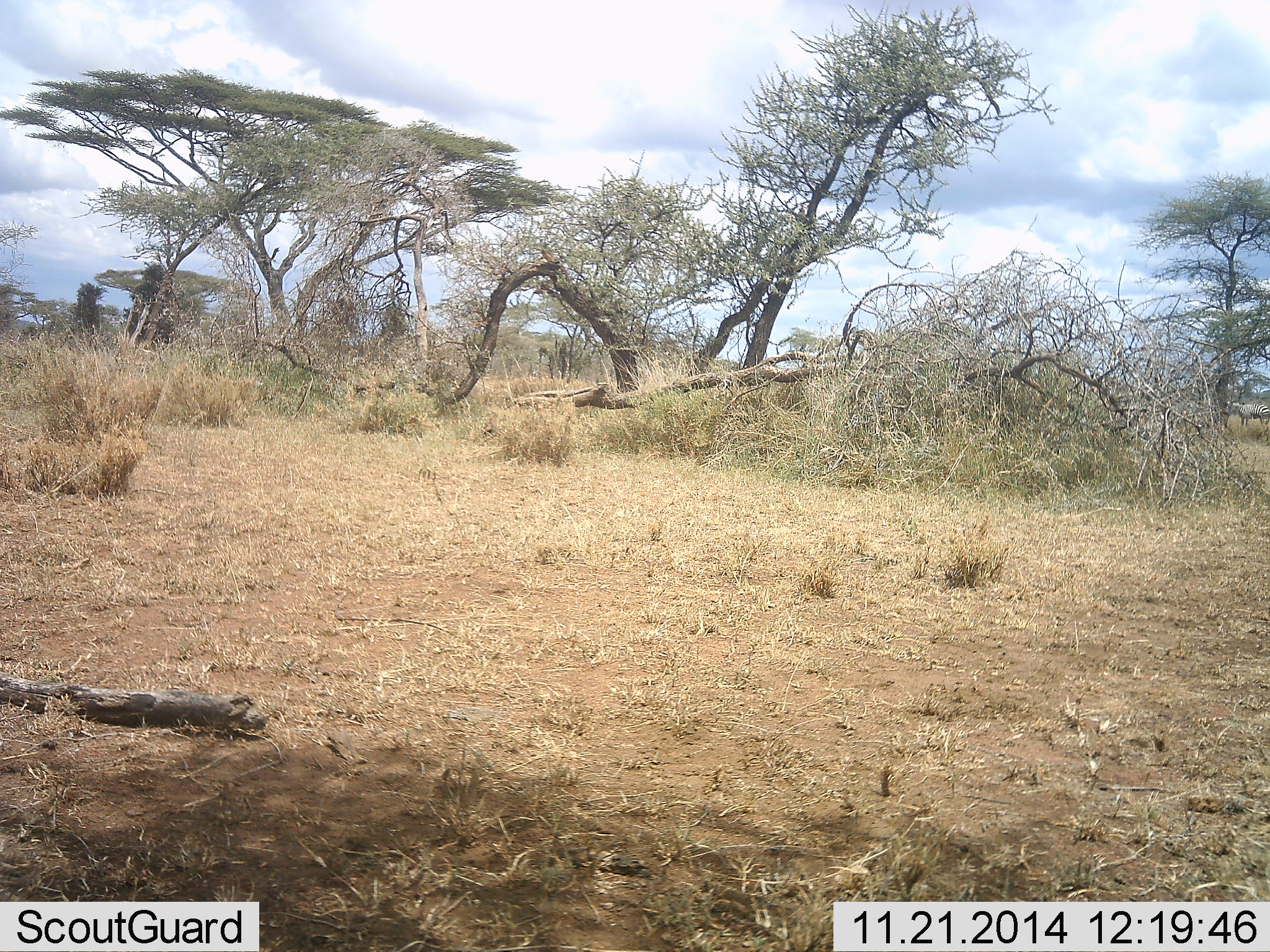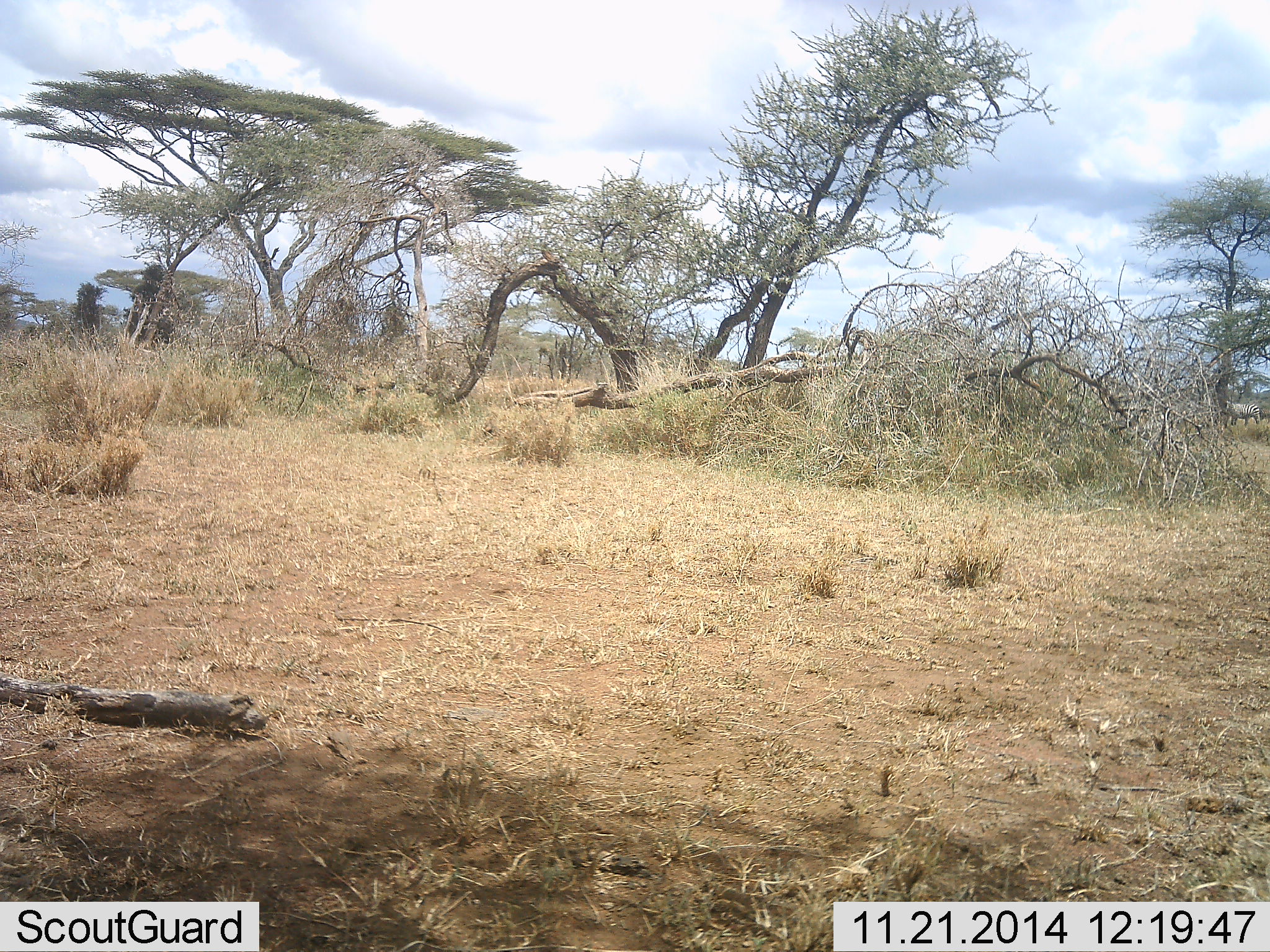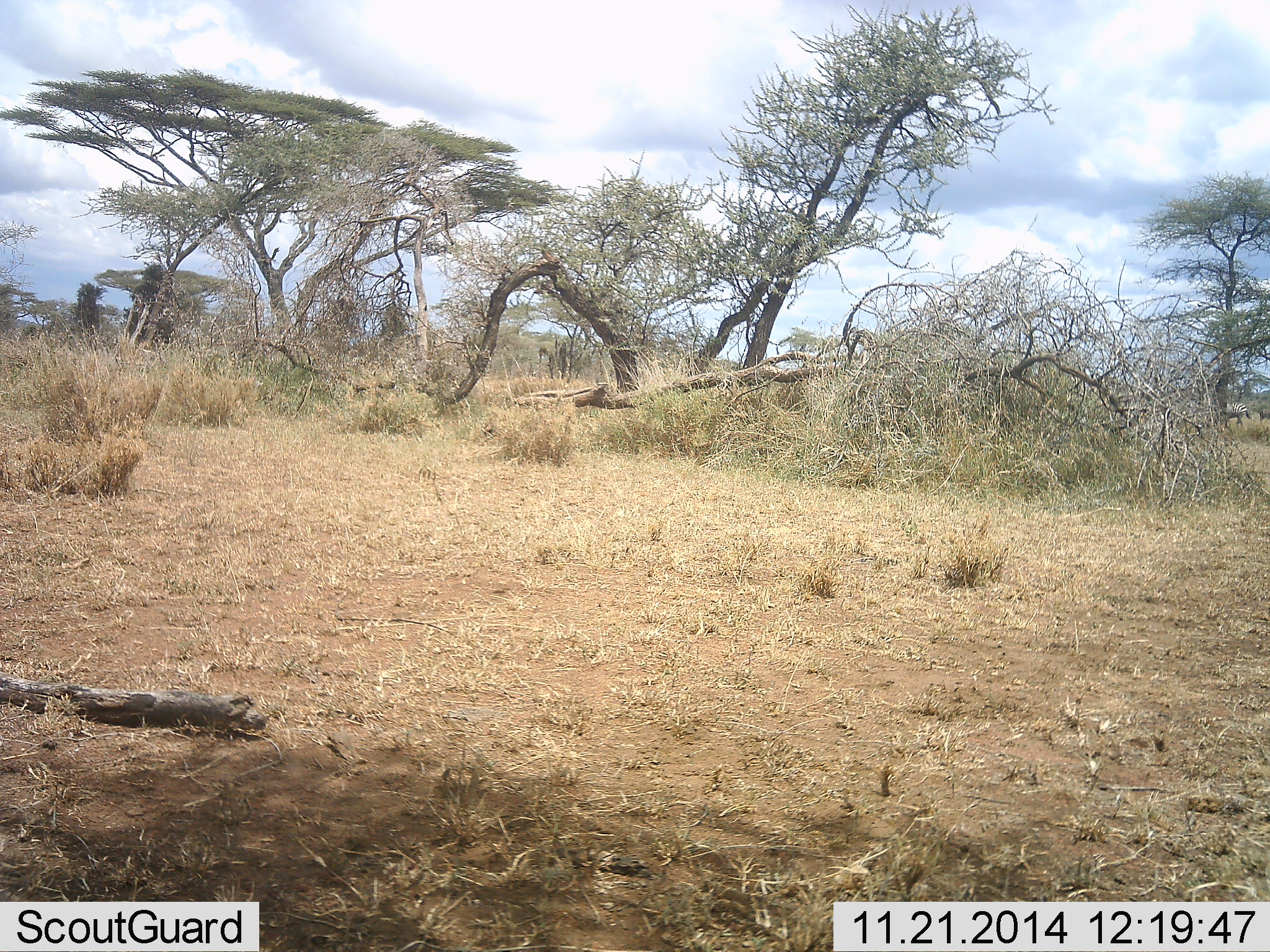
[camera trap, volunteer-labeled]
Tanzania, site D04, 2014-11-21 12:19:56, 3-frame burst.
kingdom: Animalia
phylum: Chordata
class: Mammalia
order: Perissodactyla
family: Equidae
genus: Equus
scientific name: Equus quagga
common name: plains zebra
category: zebra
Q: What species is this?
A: Zebra (plains zebra) (Equus quagga).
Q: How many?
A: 1.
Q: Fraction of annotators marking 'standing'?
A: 11%.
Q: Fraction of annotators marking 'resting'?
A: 0%.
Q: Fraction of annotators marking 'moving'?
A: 89%.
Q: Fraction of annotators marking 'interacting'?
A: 0%.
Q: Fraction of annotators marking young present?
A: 0%.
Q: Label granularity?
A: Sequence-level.